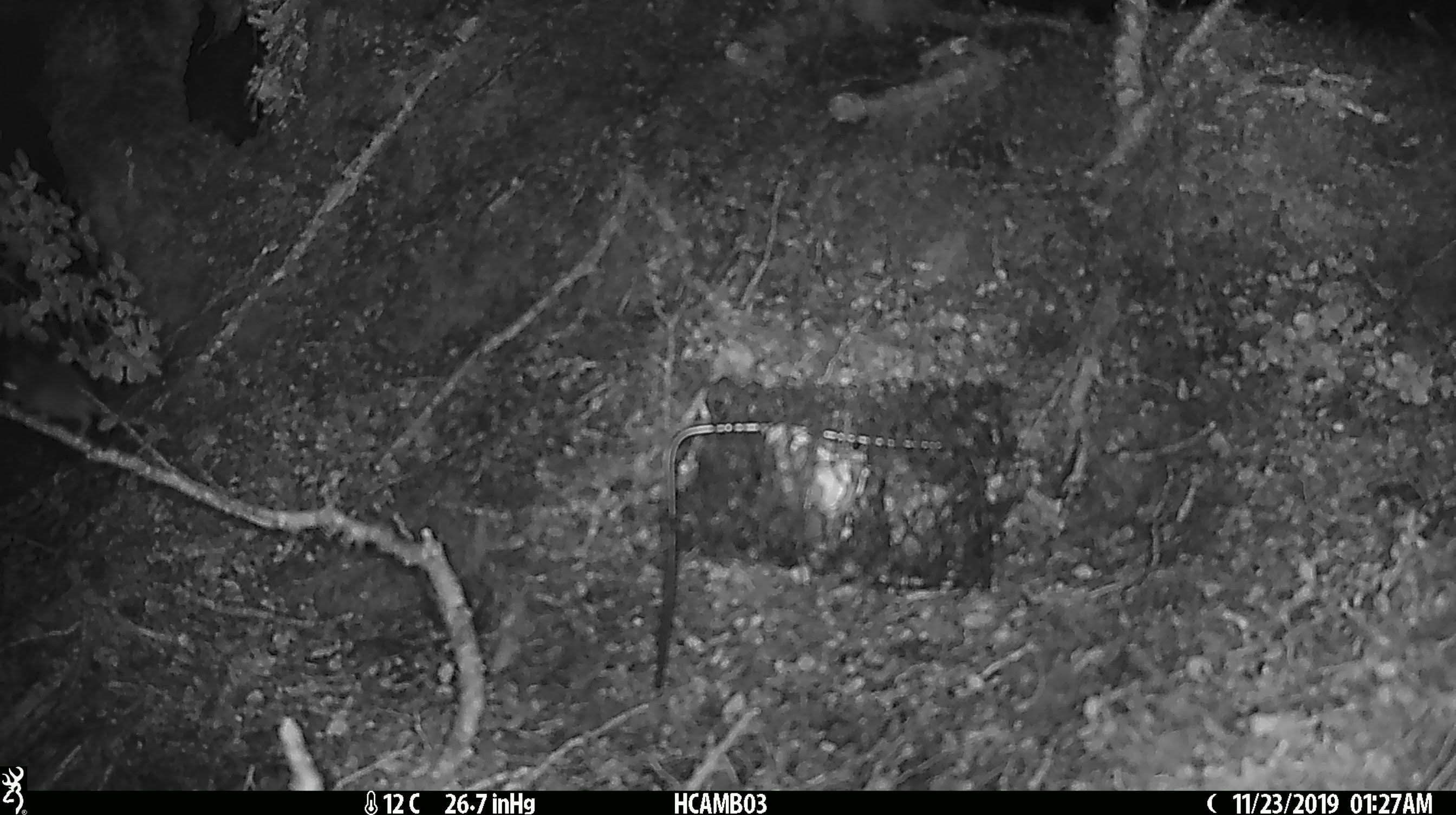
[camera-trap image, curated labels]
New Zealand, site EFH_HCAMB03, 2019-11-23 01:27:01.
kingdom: Animalia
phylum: Chordata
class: Mammalia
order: Rodentia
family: Muridae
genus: Mus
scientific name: Mus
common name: mouse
Mouse (Mus).